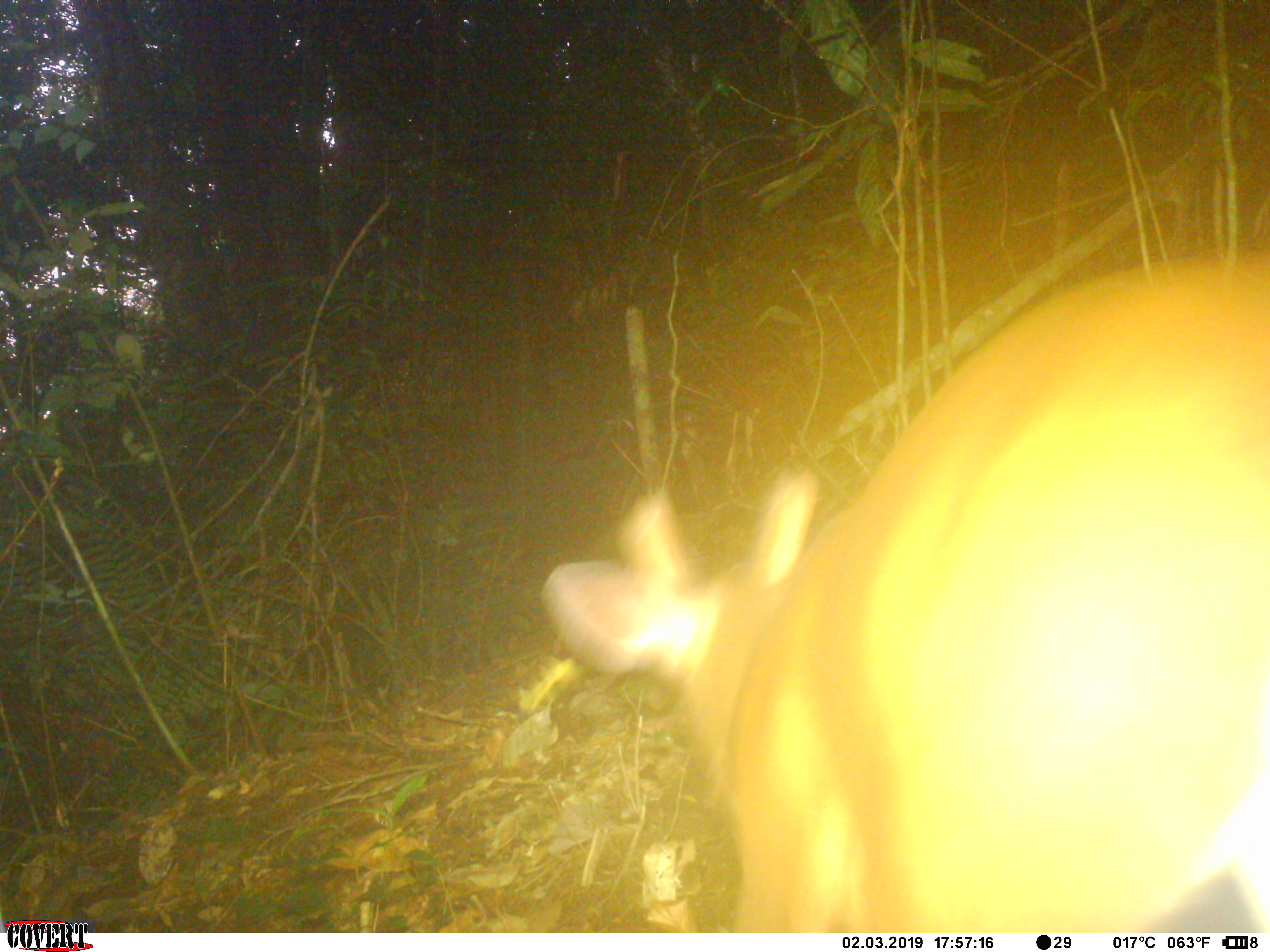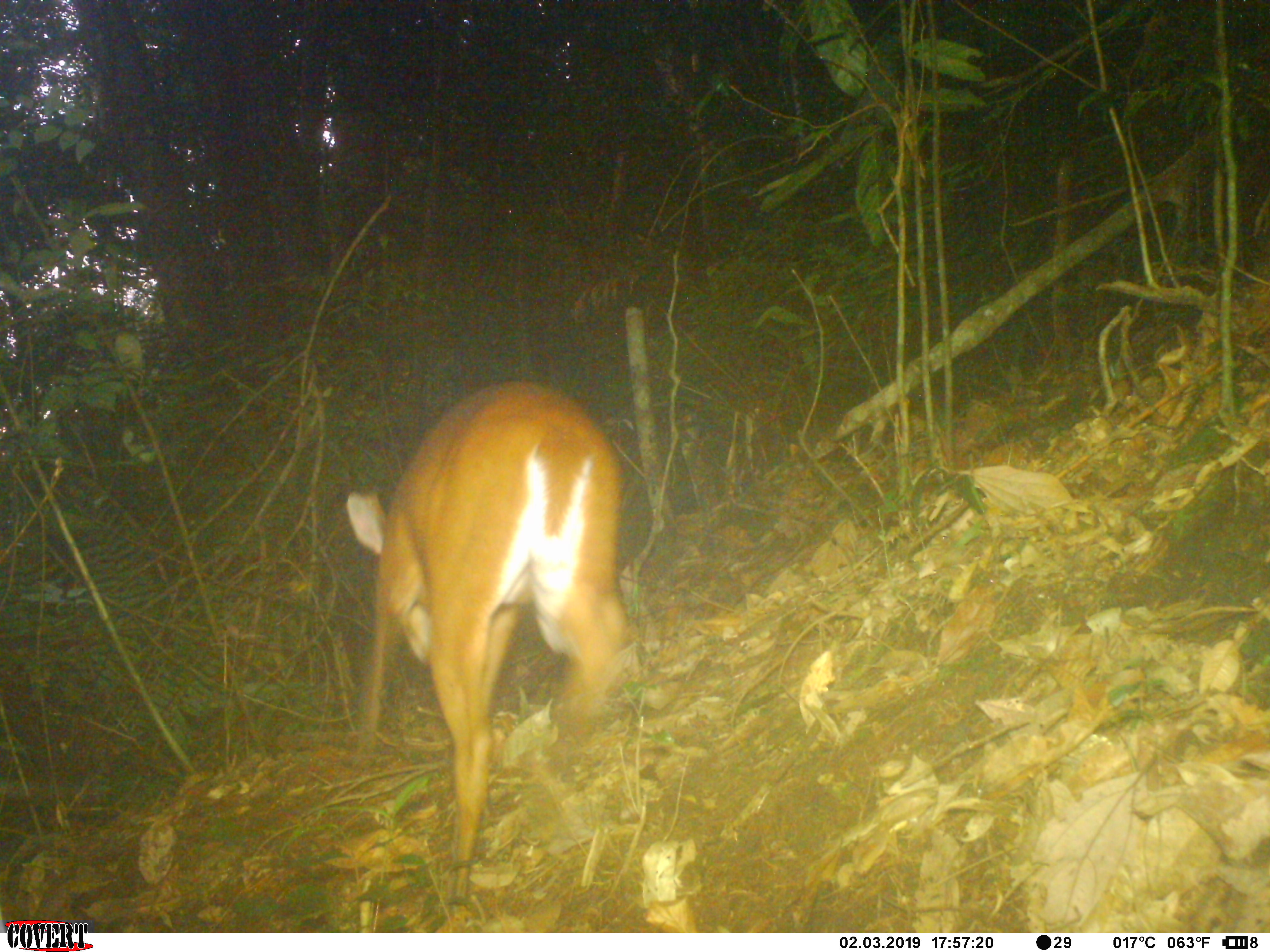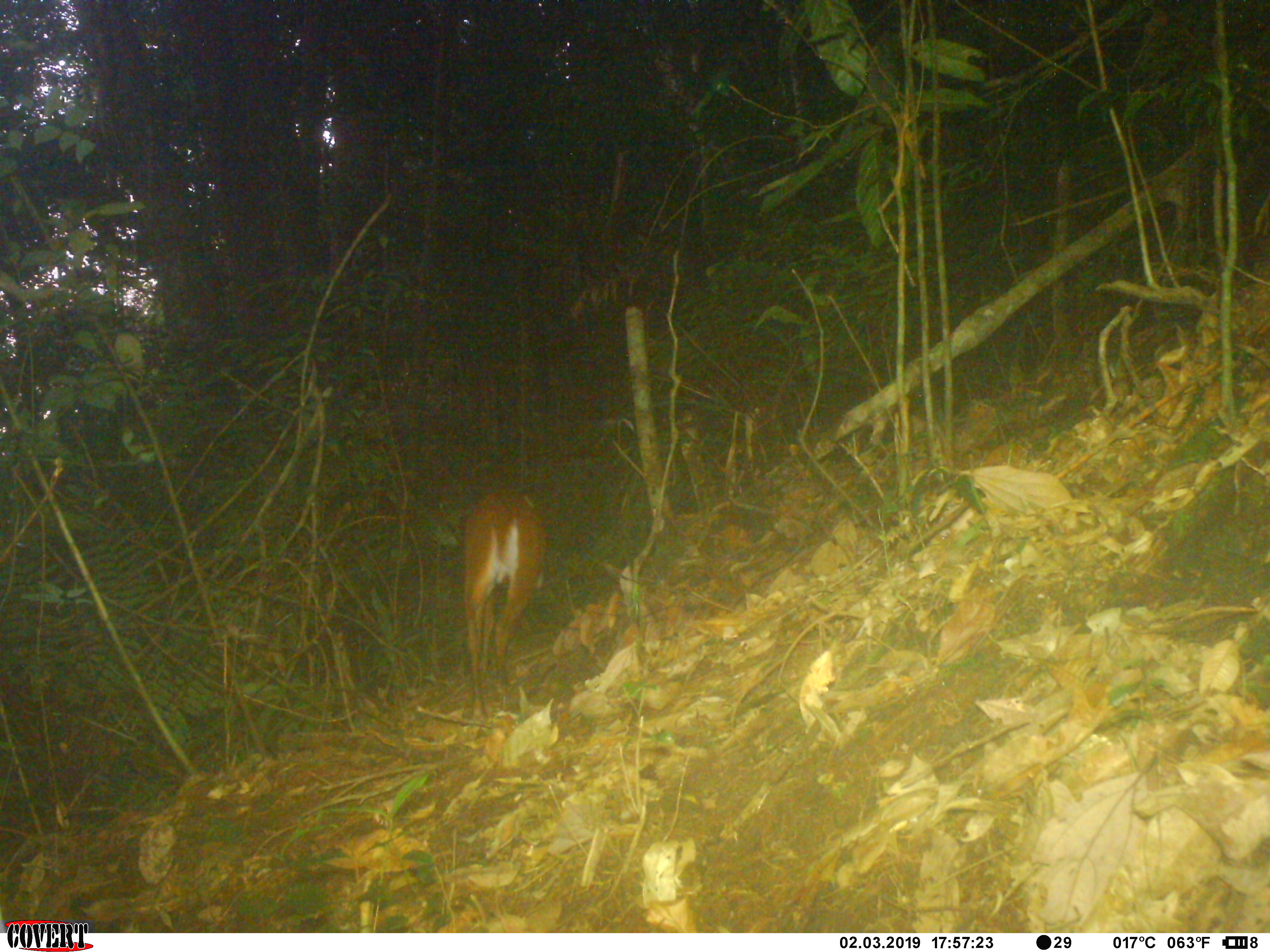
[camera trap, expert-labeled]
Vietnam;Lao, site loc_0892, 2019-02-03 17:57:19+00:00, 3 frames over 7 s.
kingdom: Animalia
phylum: Chordata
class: Mammalia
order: Artiodactyla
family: Cervidae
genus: Muntiacus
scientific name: Muntiacus muntjak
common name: red muntjac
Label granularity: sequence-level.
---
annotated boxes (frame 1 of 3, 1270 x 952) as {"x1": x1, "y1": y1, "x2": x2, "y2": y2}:
red muntjac: {"x1": 537, "y1": 252, "x2": 1270, "y2": 932}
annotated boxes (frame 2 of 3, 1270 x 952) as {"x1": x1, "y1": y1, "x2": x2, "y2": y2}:
red muntjac: {"x1": 343, "y1": 376, "x2": 638, "y2": 900}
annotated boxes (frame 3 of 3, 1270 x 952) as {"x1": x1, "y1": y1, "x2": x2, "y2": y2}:
red muntjac: {"x1": 459, "y1": 479, "x2": 549, "y2": 723}